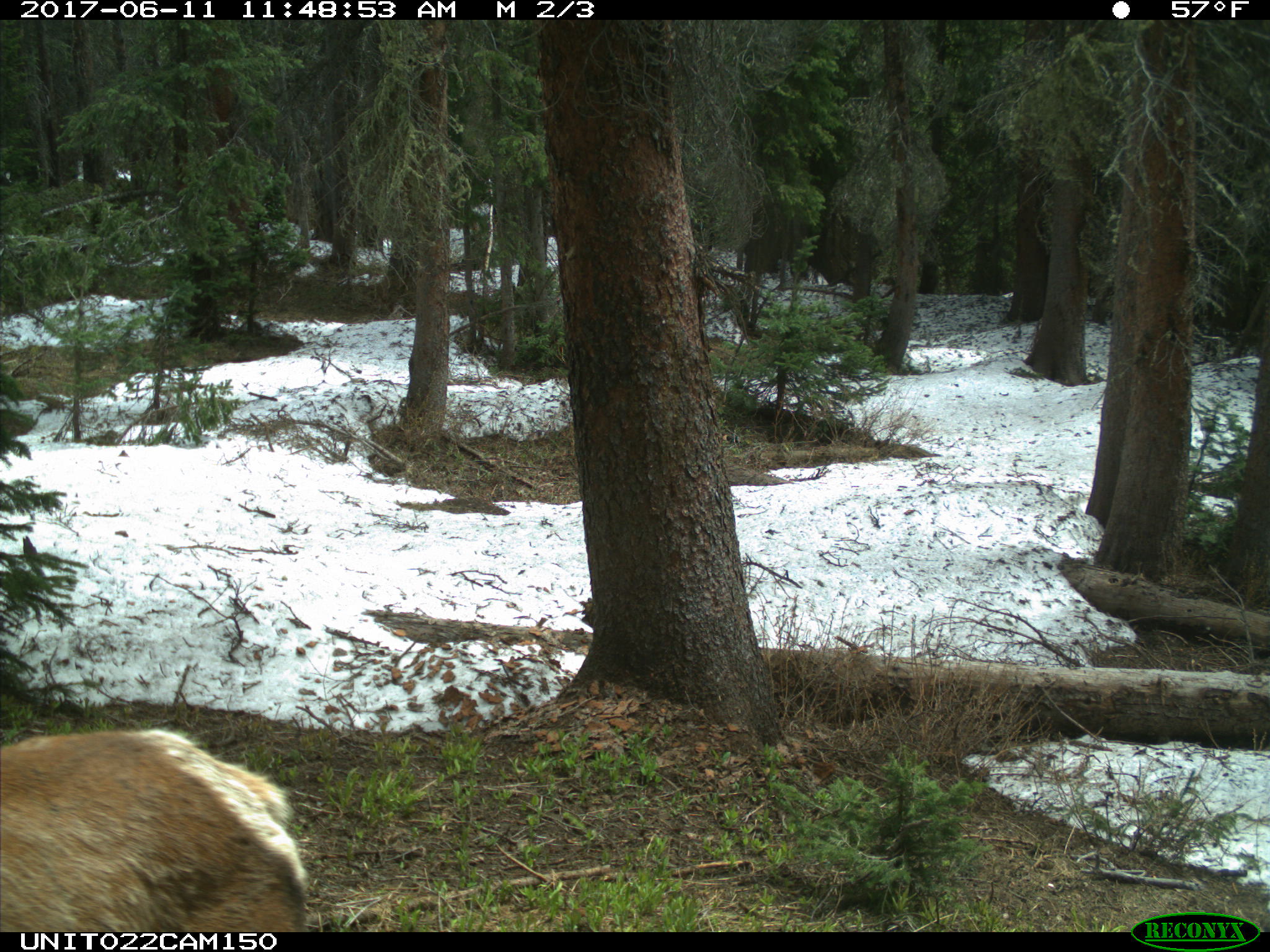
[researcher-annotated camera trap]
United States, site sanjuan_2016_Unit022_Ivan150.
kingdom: Animalia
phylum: Chordata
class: Mammalia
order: Artiodactyla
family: Cervidae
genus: Cervus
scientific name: Cervus elaphus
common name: red deer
Cervus elaphus (red deer).